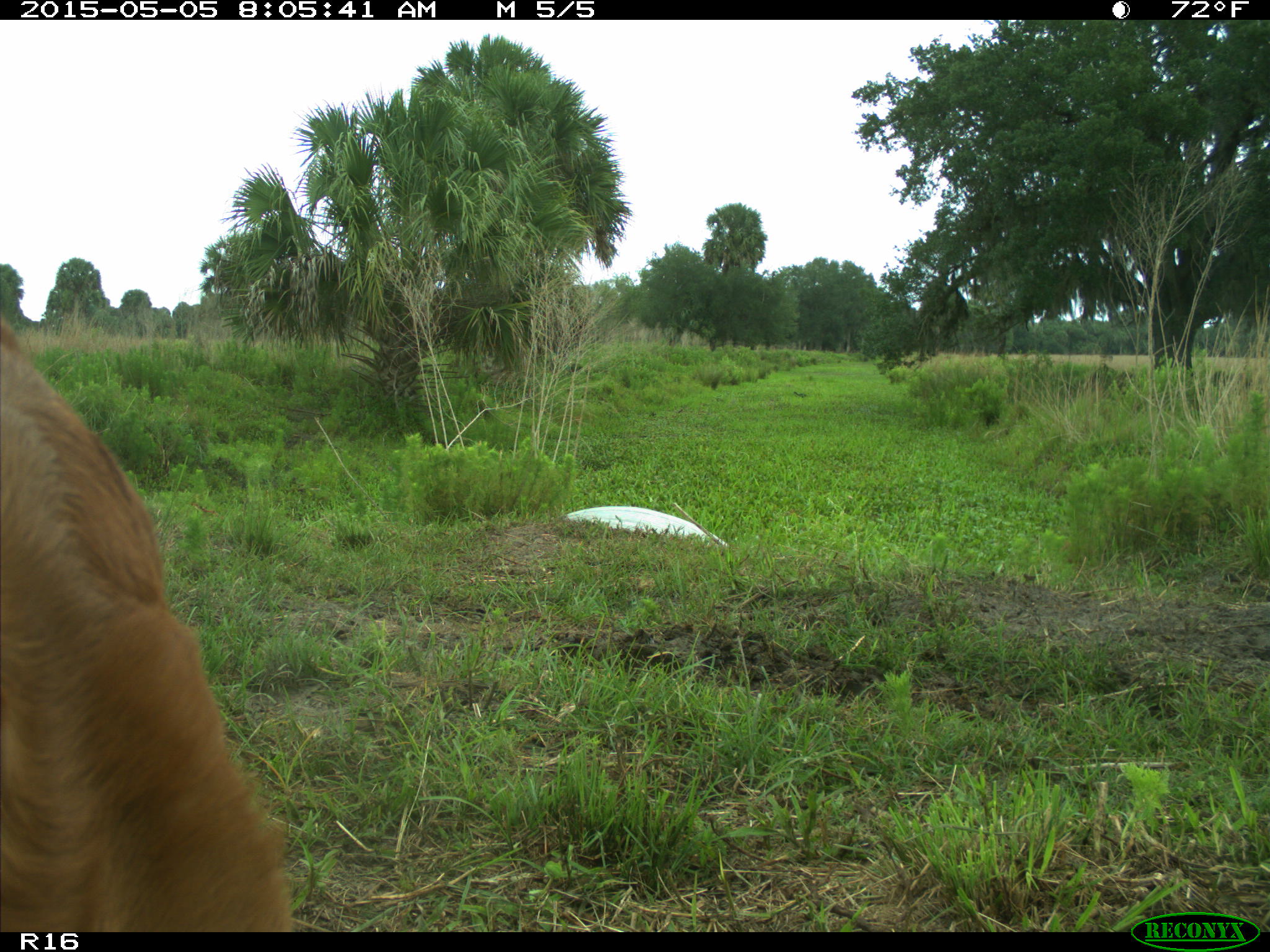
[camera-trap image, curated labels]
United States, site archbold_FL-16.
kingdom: Animalia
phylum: Chordata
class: Mammalia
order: Artiodactyla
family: Bovidae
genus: Bos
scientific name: Bos taurus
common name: domestic cow